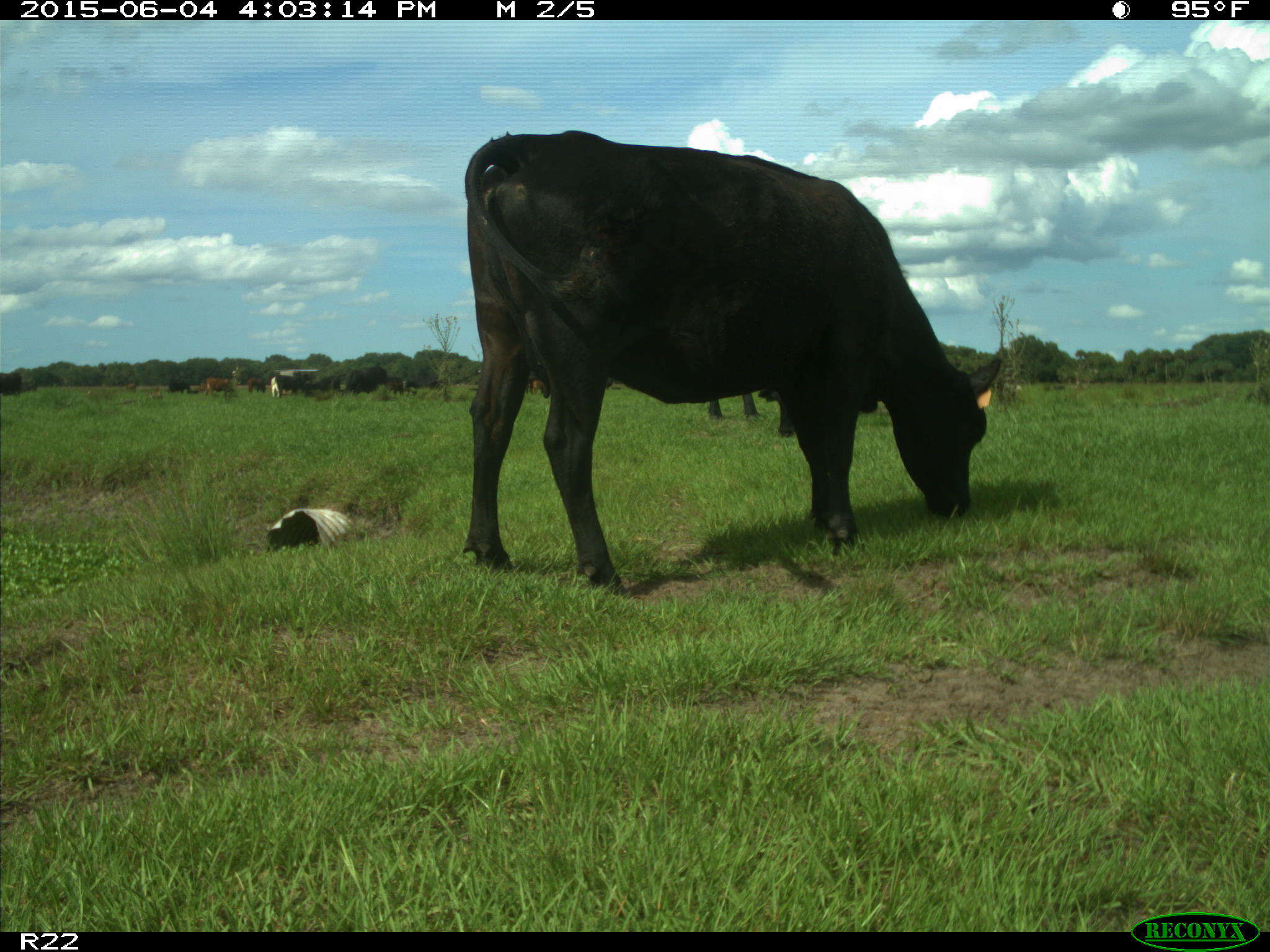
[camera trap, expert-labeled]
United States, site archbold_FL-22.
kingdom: Animalia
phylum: Chordata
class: Mammalia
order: Artiodactyla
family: Bovidae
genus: Bos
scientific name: Bos taurus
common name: domestic cow